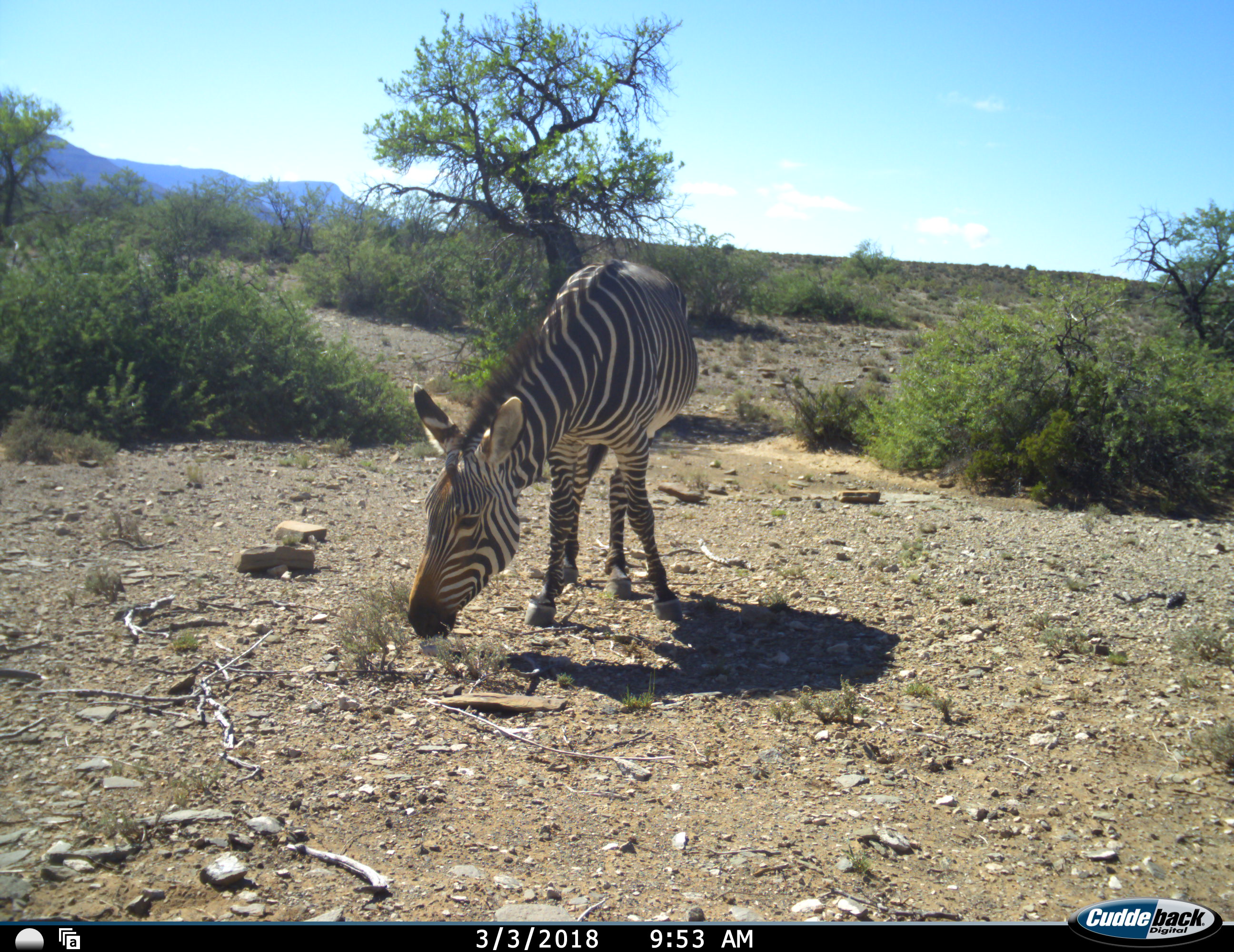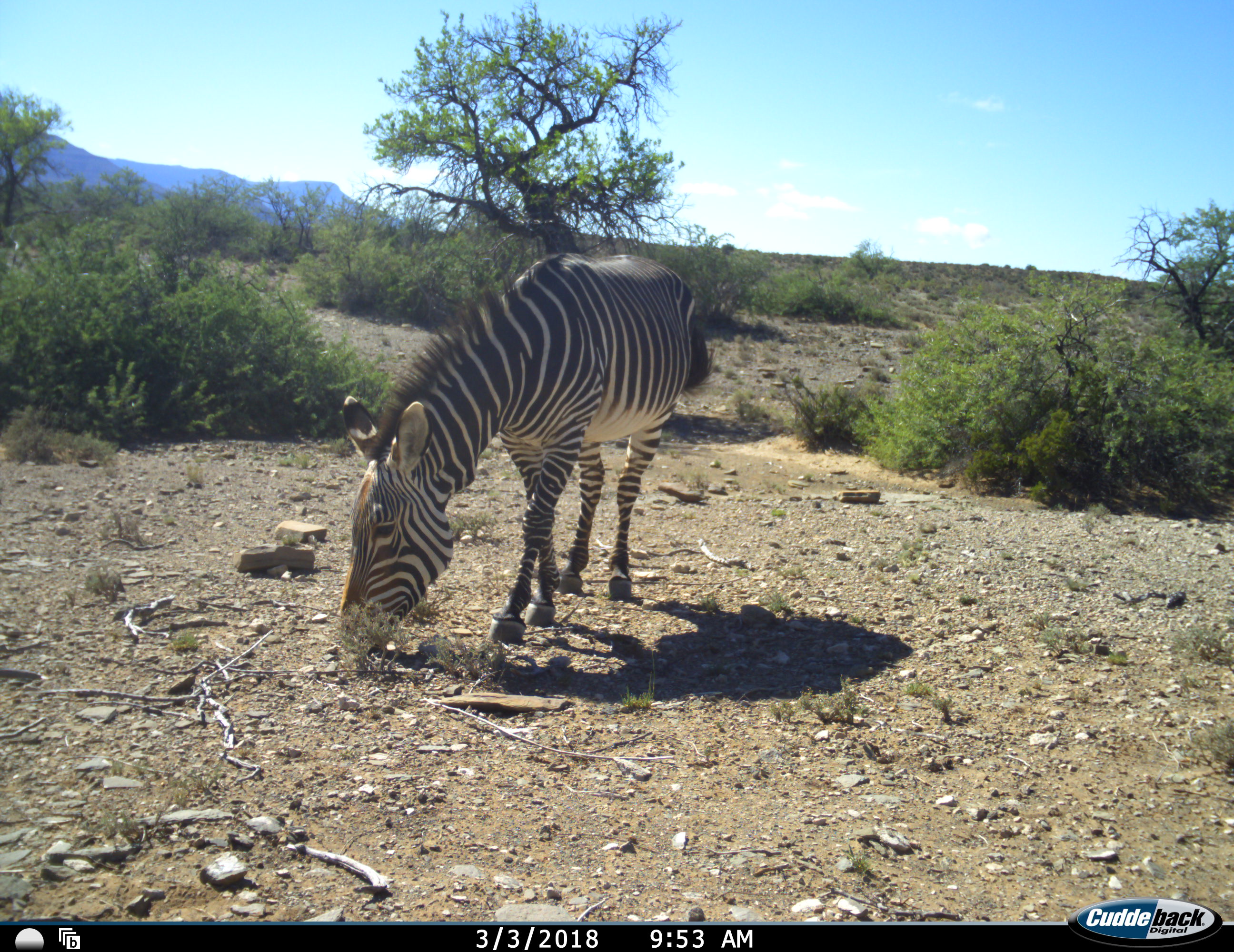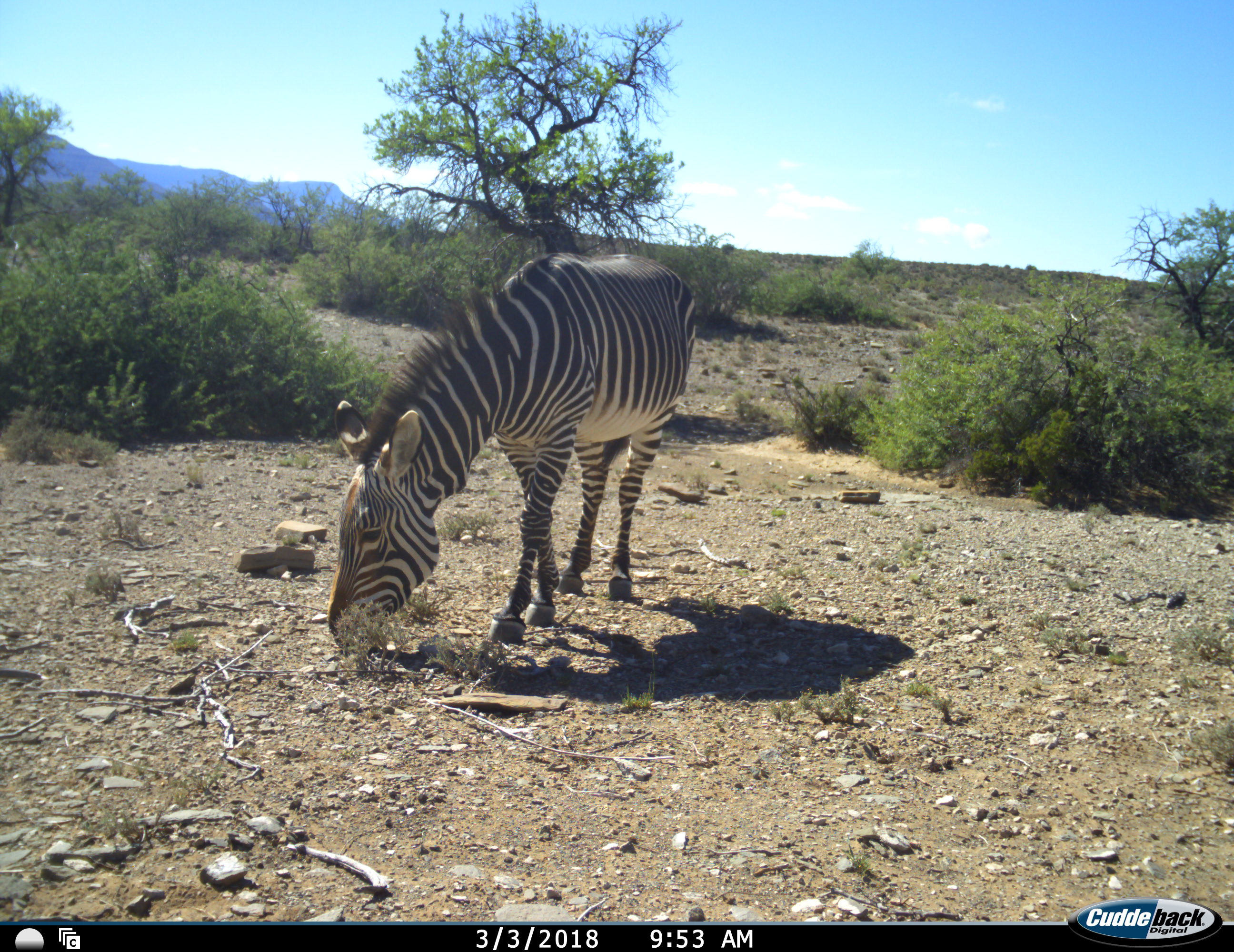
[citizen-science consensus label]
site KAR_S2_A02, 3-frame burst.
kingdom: Animalia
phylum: Chordata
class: Mammalia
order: Perissodactyla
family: Equidae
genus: Equus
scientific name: Equus zebra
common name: mountain zebra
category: zebramountain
Zebramountain (mountain zebra) (Equus zebra), count 1. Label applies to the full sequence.